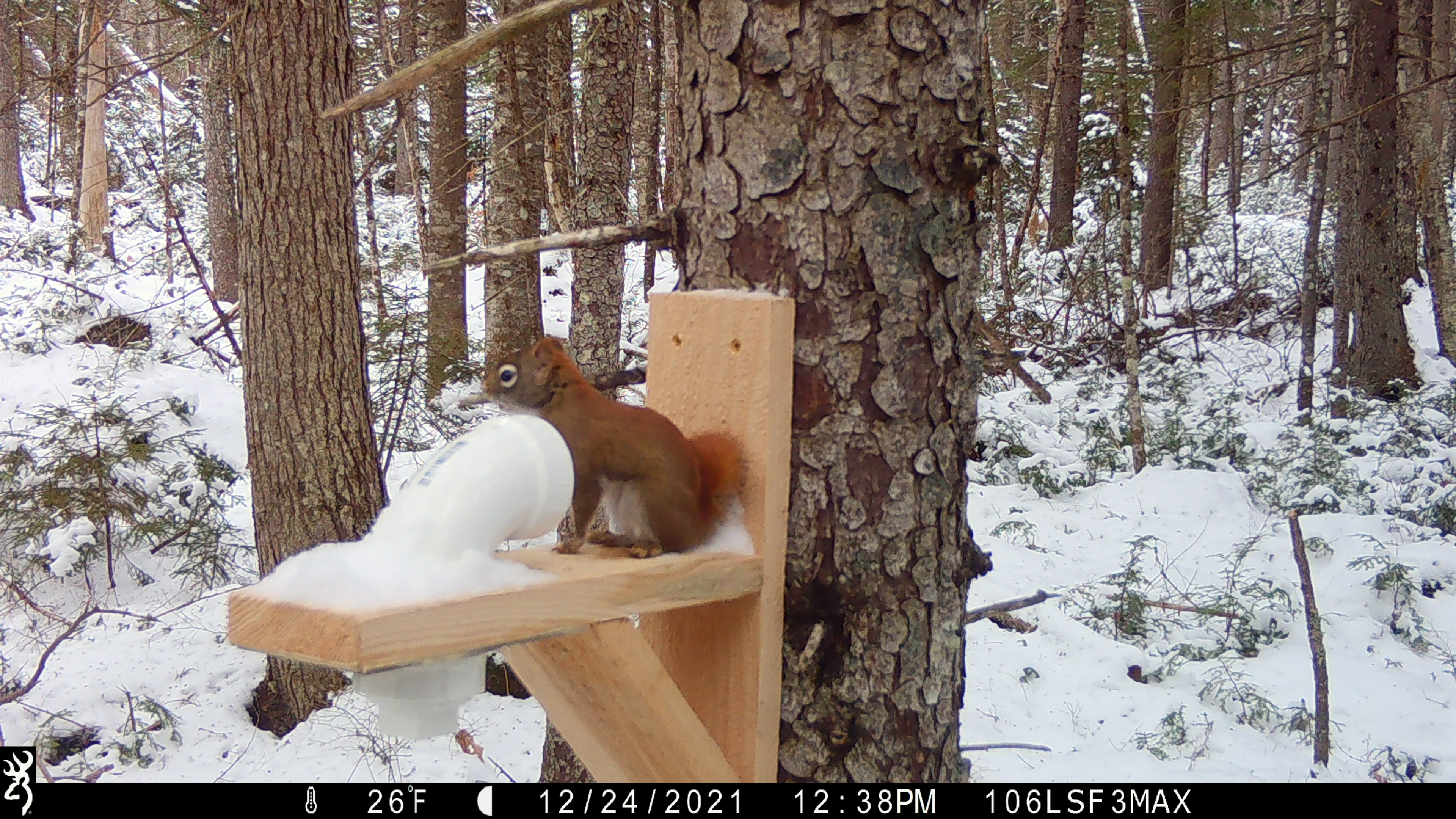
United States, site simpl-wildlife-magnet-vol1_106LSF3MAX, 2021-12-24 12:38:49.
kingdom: Animalia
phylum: Chordata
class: Mammalia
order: Rodentia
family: Sciuridae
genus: Tamiasciurus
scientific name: Tamiasciurus hudsonicus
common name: red squirrel